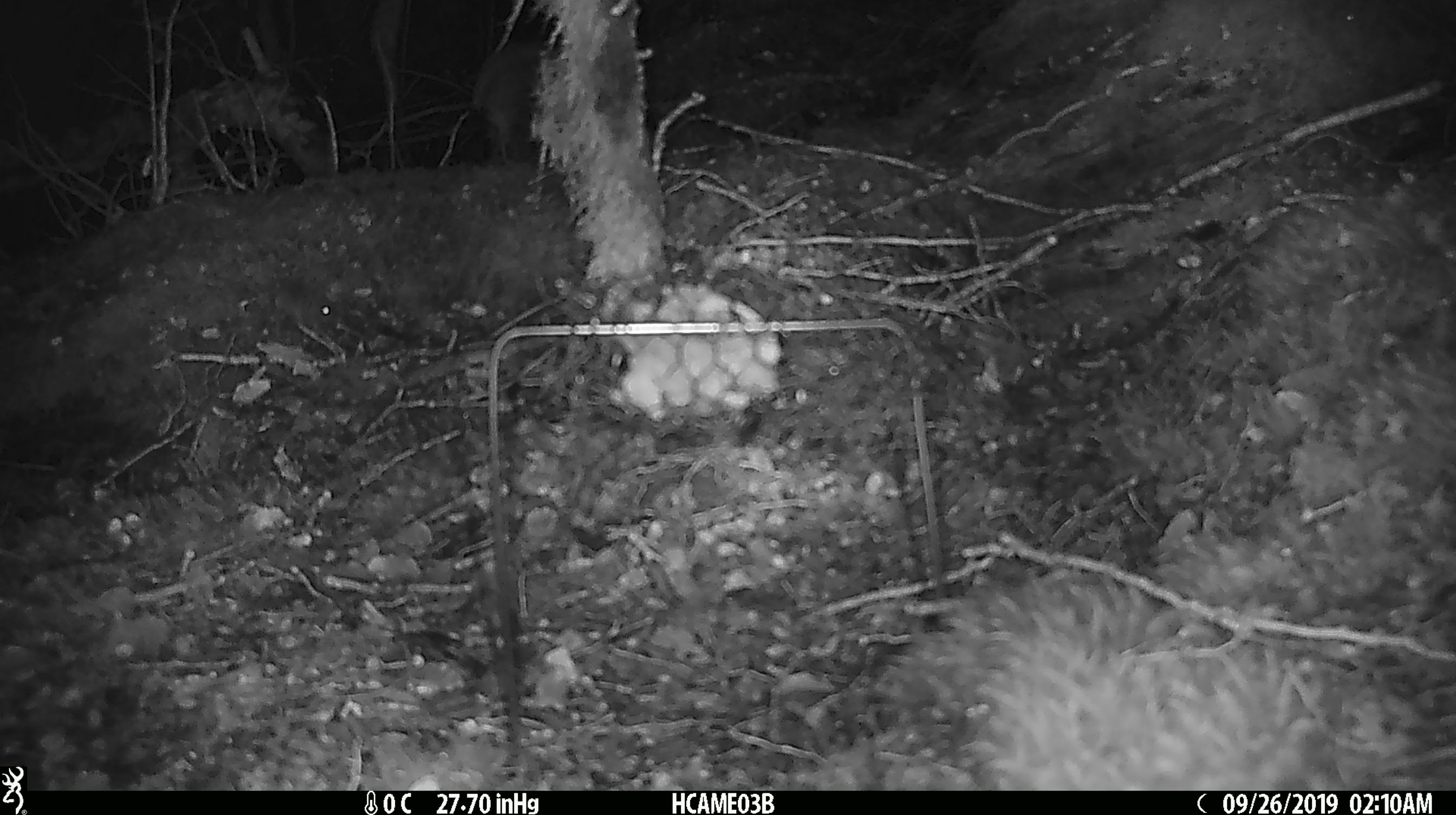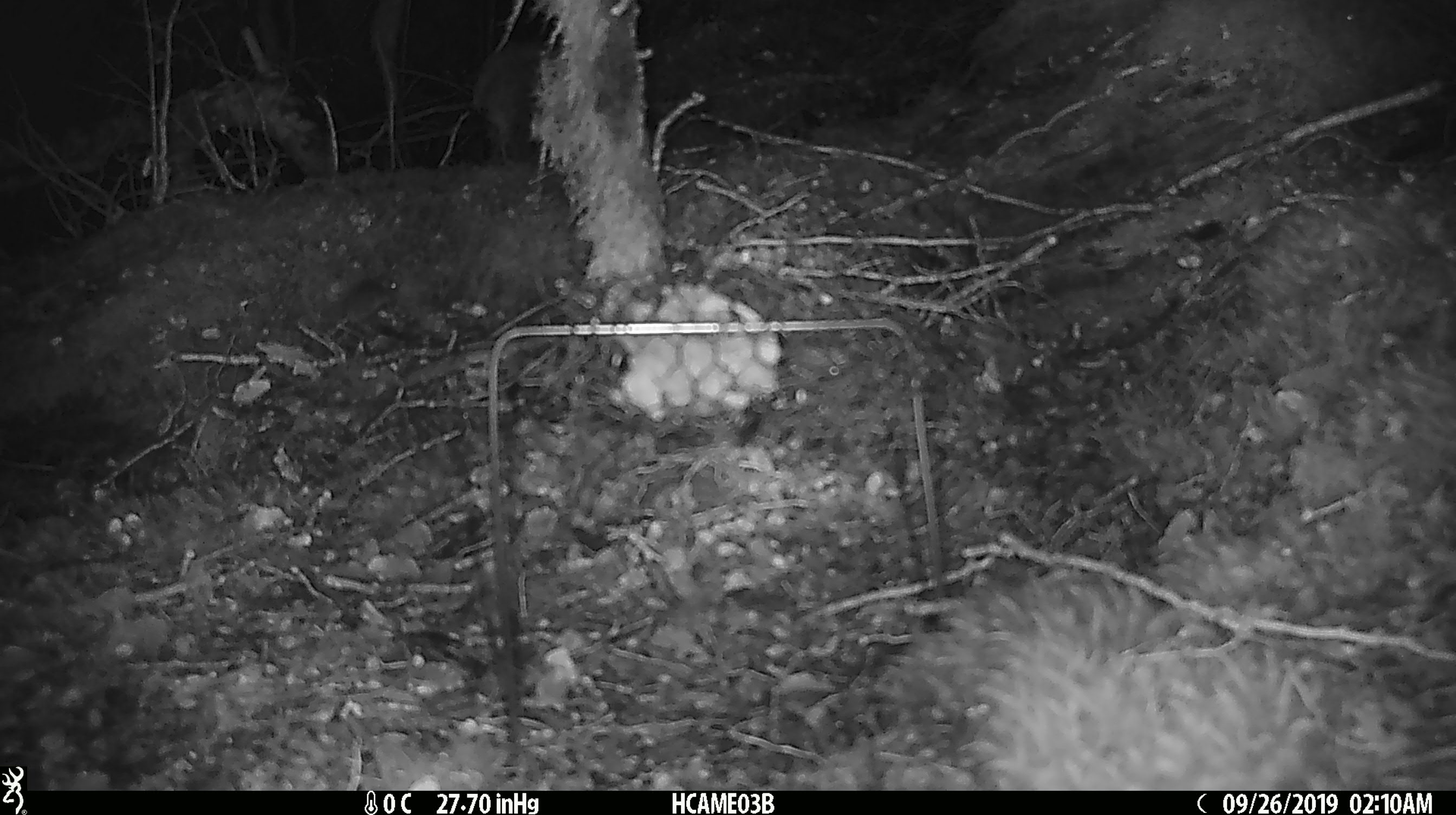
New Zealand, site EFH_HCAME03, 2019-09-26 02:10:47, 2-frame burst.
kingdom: Animalia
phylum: Chordata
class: Mammalia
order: Rodentia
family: Muridae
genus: Mus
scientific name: Mus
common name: mouse